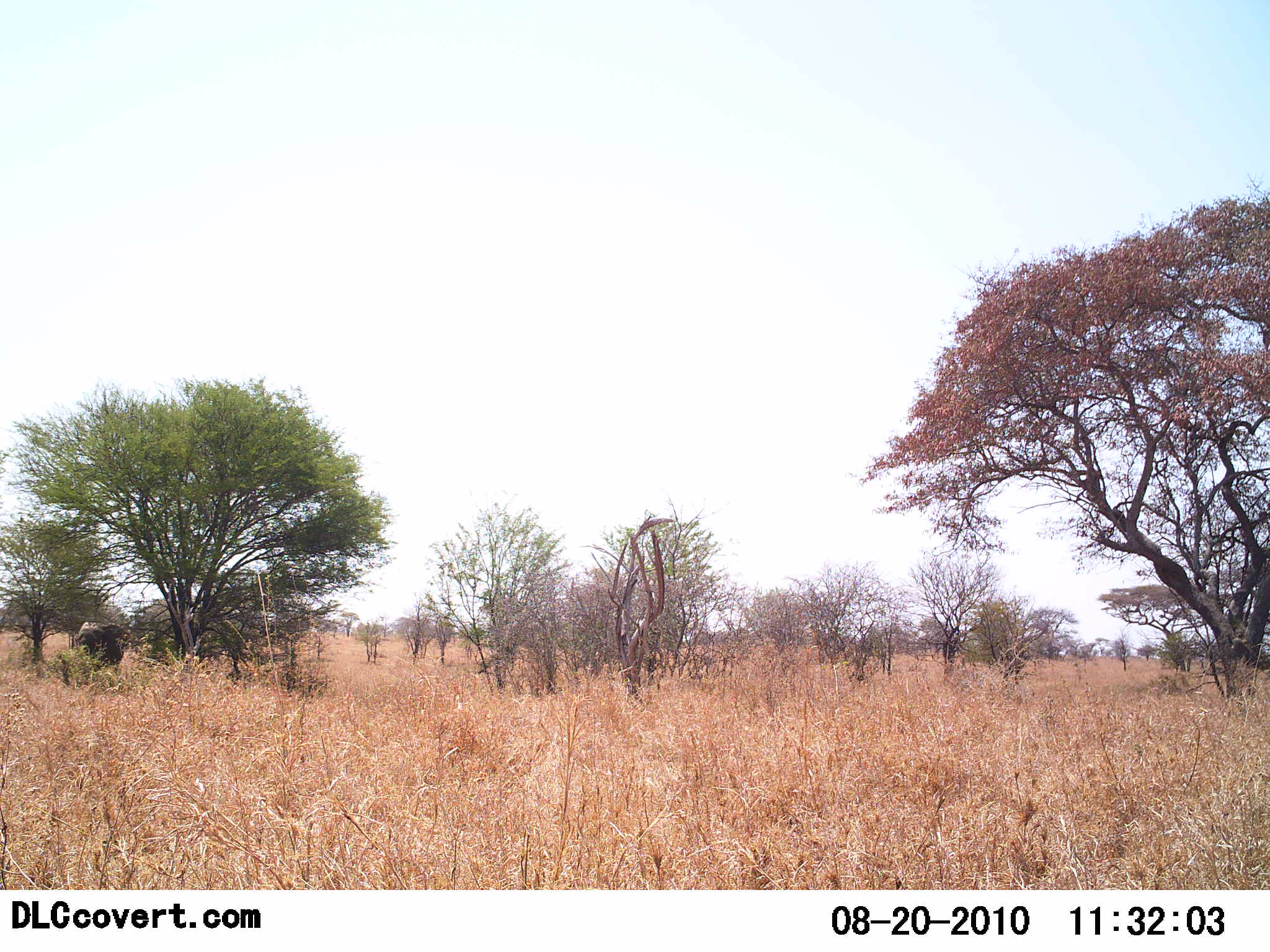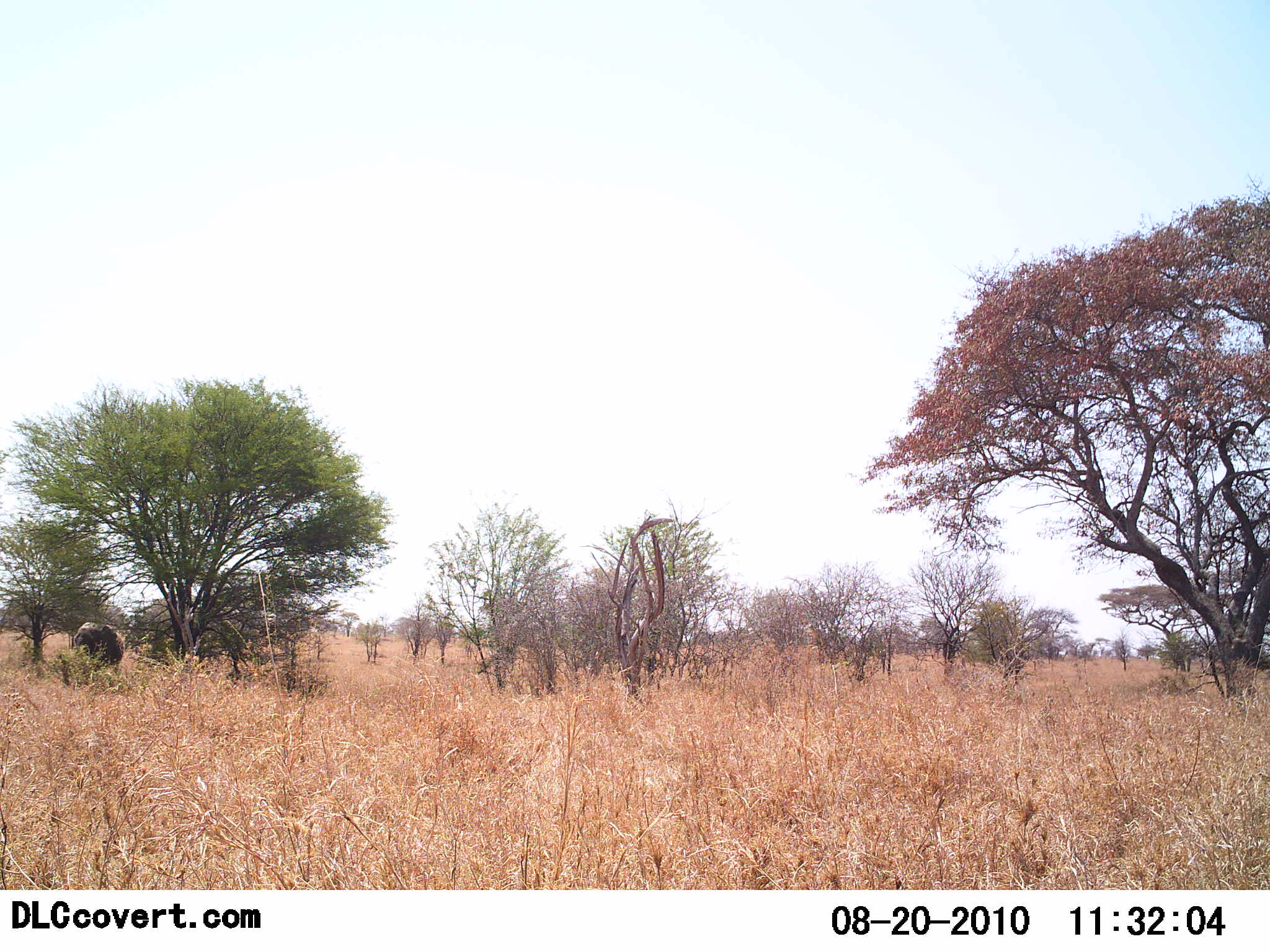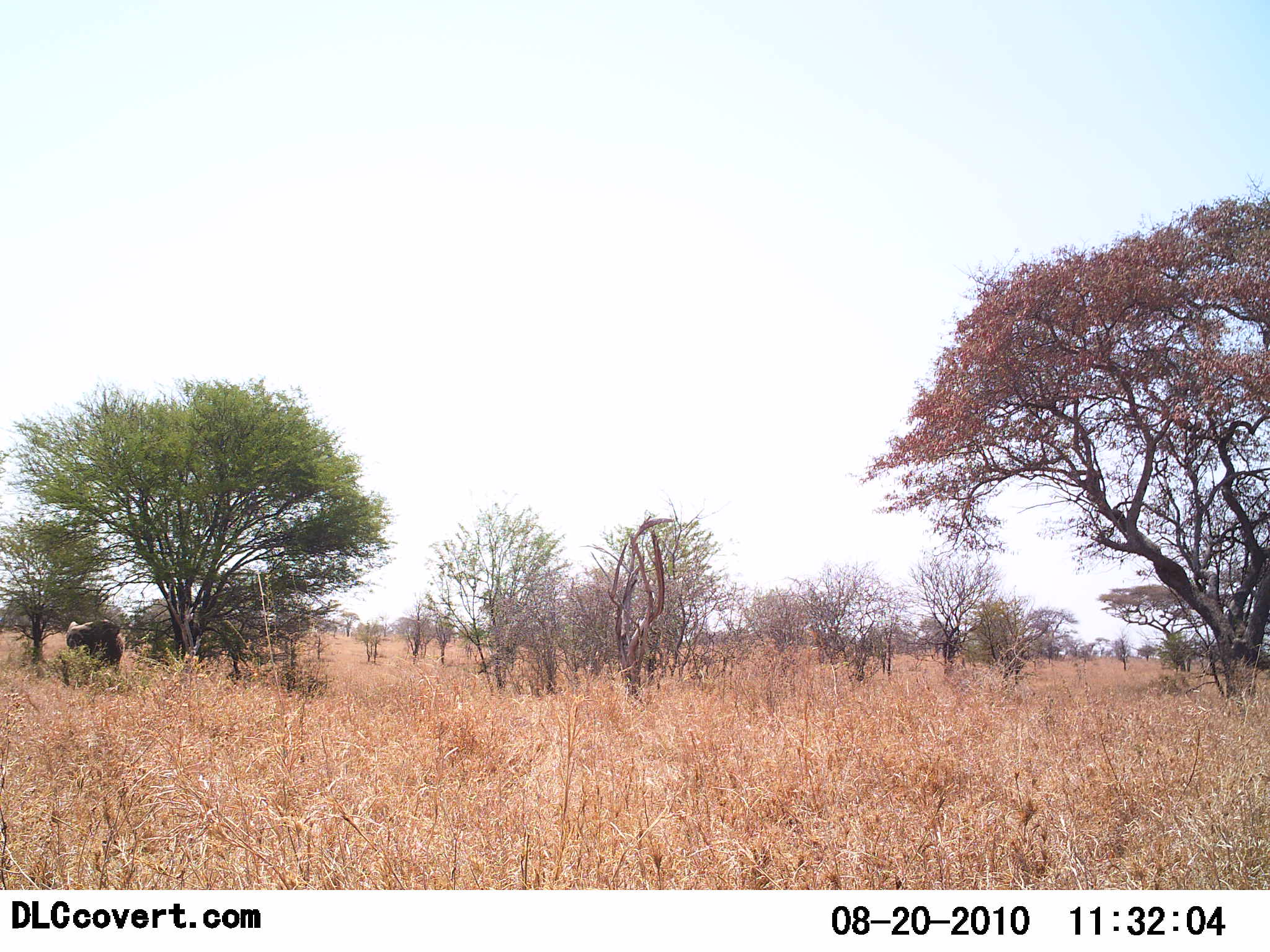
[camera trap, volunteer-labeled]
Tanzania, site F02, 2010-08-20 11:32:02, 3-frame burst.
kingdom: Animalia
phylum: Chordata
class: Mammalia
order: Proboscidea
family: Elephantidae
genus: Loxodonta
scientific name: Loxodonta africana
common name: african bush elephant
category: elephant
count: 1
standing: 89%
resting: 11%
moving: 0%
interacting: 0%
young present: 0%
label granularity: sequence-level